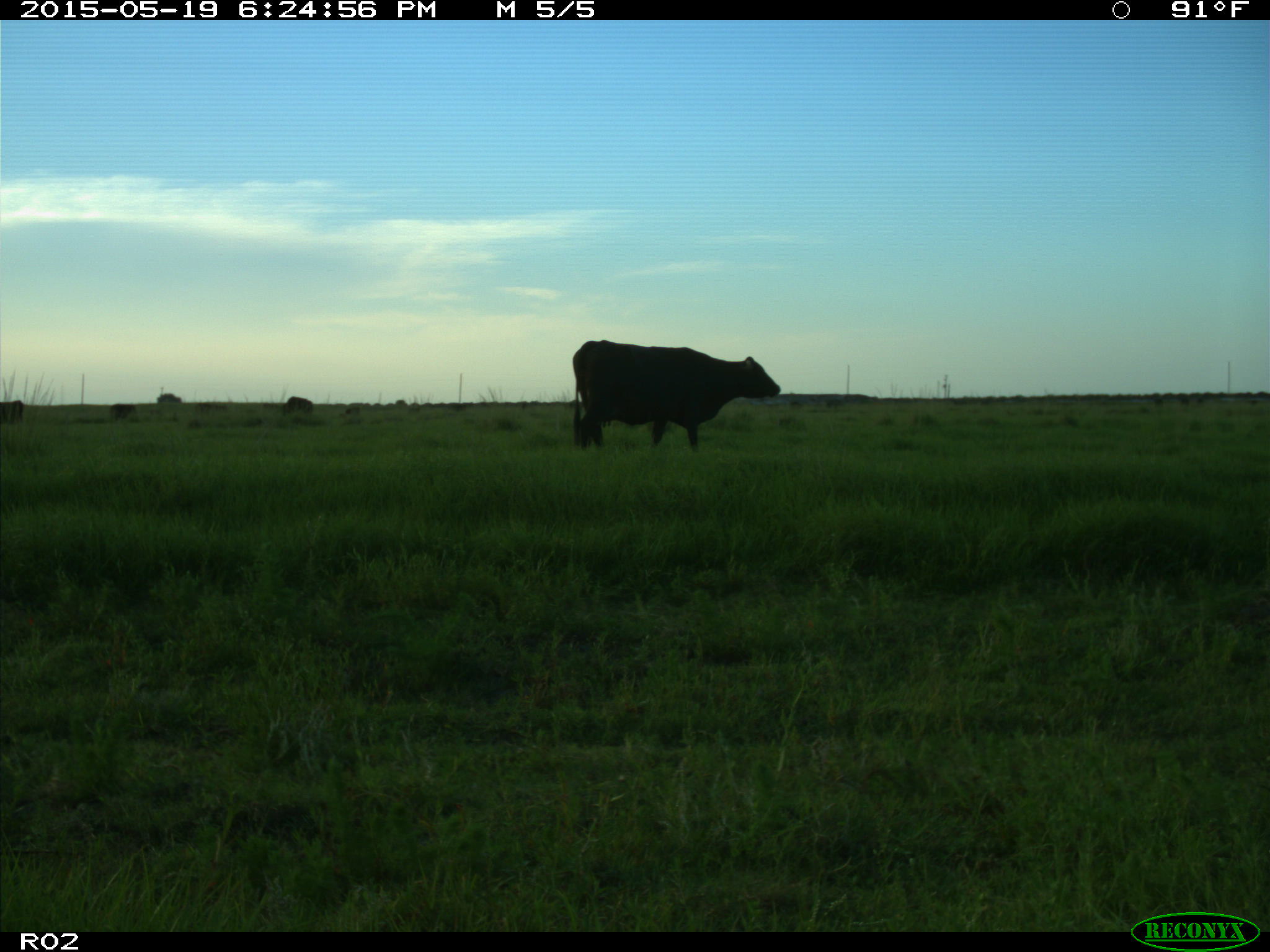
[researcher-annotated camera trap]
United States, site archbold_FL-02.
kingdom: Animalia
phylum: Chordata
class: Mammalia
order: Artiodactyla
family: Bovidae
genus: Bos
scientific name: Bos taurus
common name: domestic cow